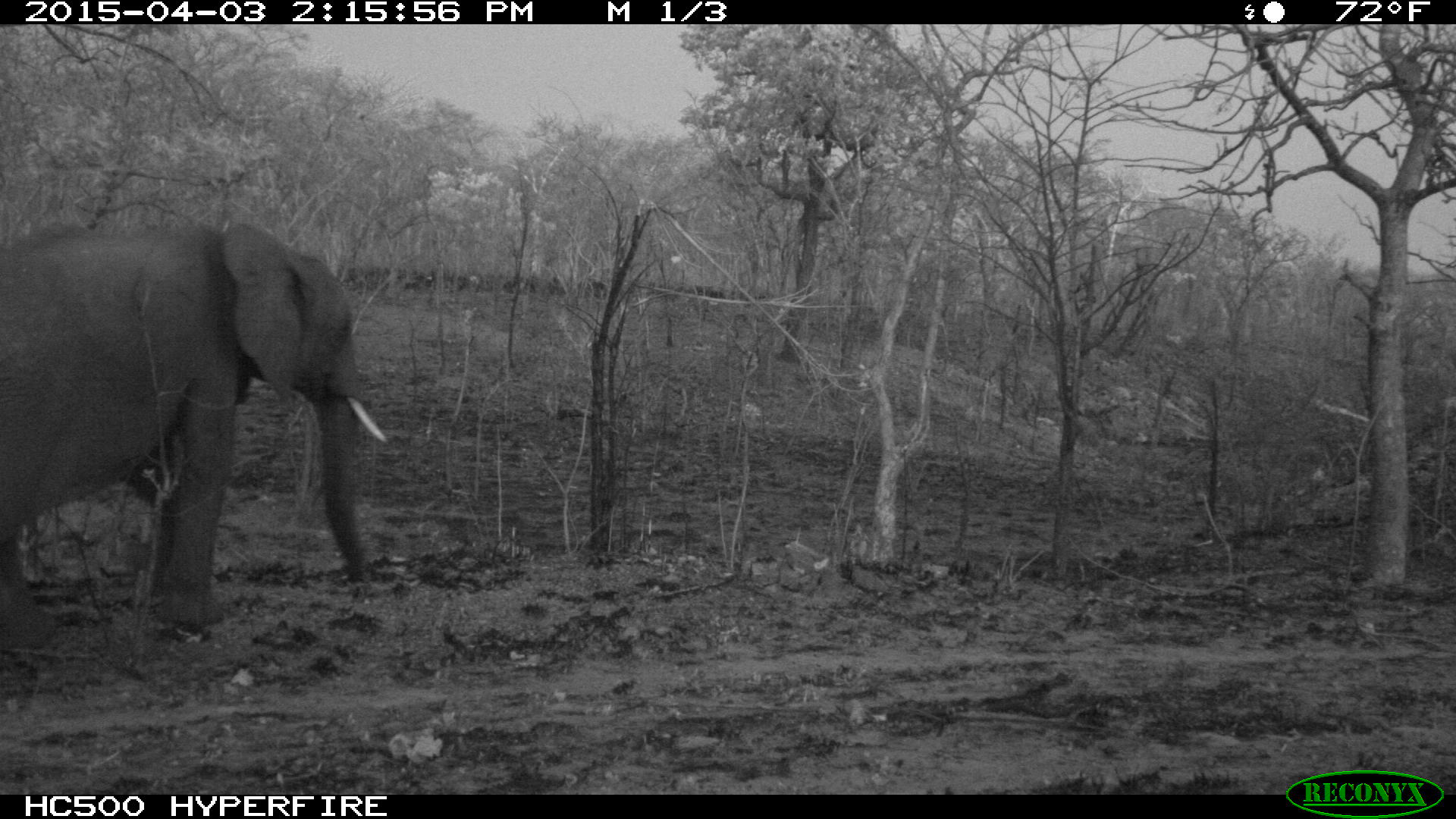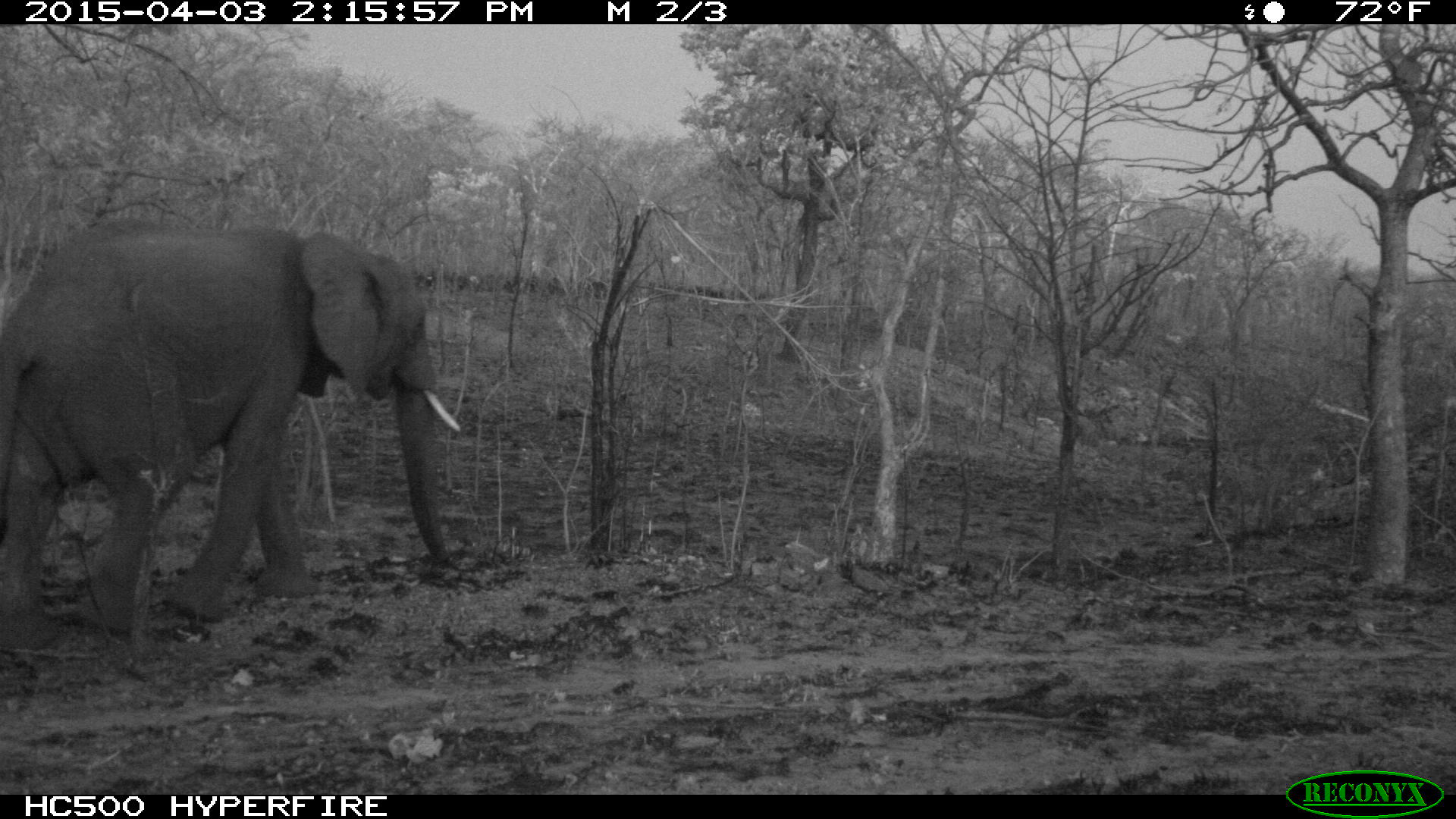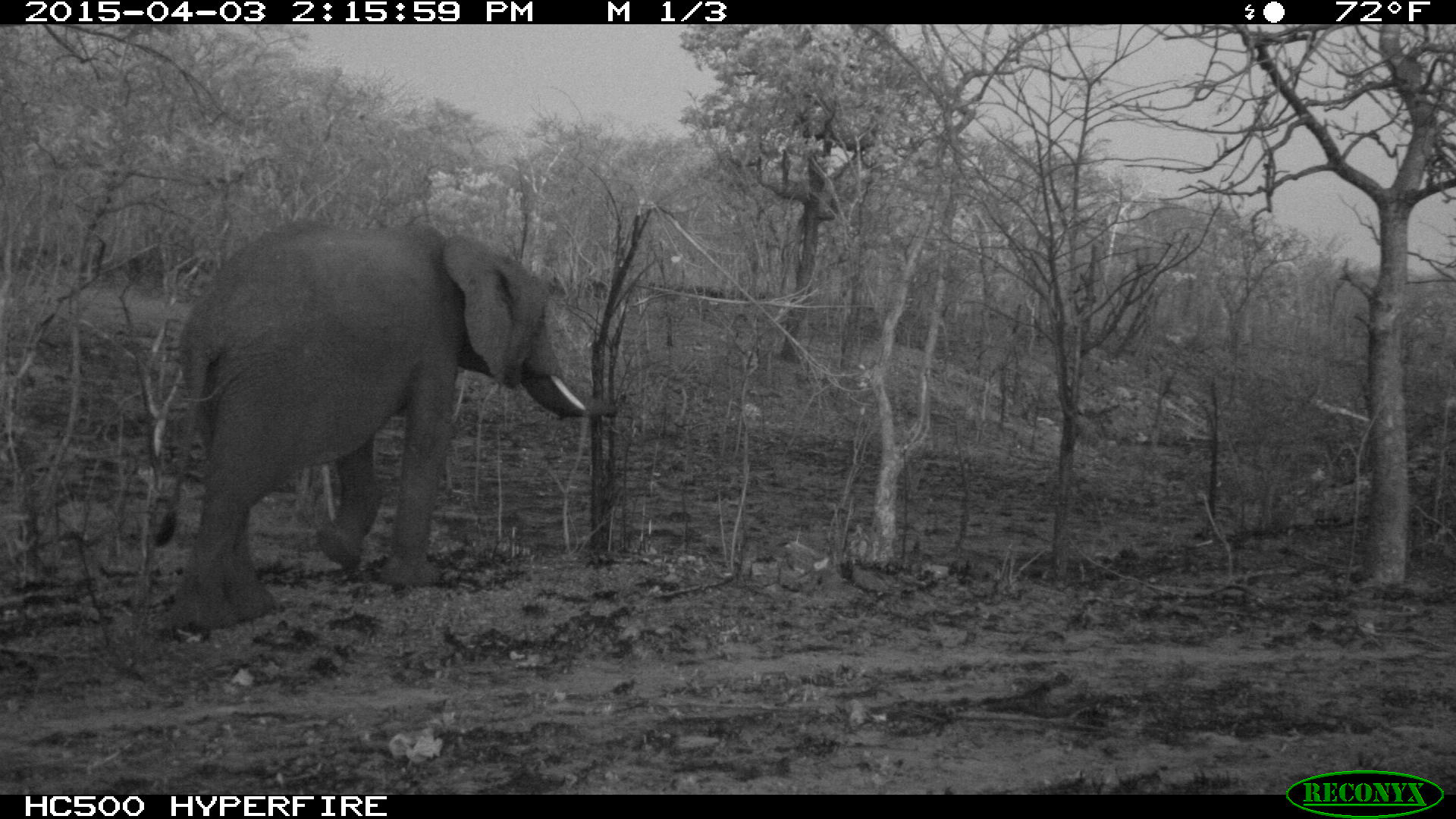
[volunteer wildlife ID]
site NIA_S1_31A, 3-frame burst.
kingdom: Animalia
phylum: Chordata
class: Mammalia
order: Proboscidea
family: Elephantidae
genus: Loxodonta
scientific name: Loxodonta africana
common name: african bush elephant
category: elephant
Elephant (african bush elephant) (Loxodonta africana), count 1. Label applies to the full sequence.